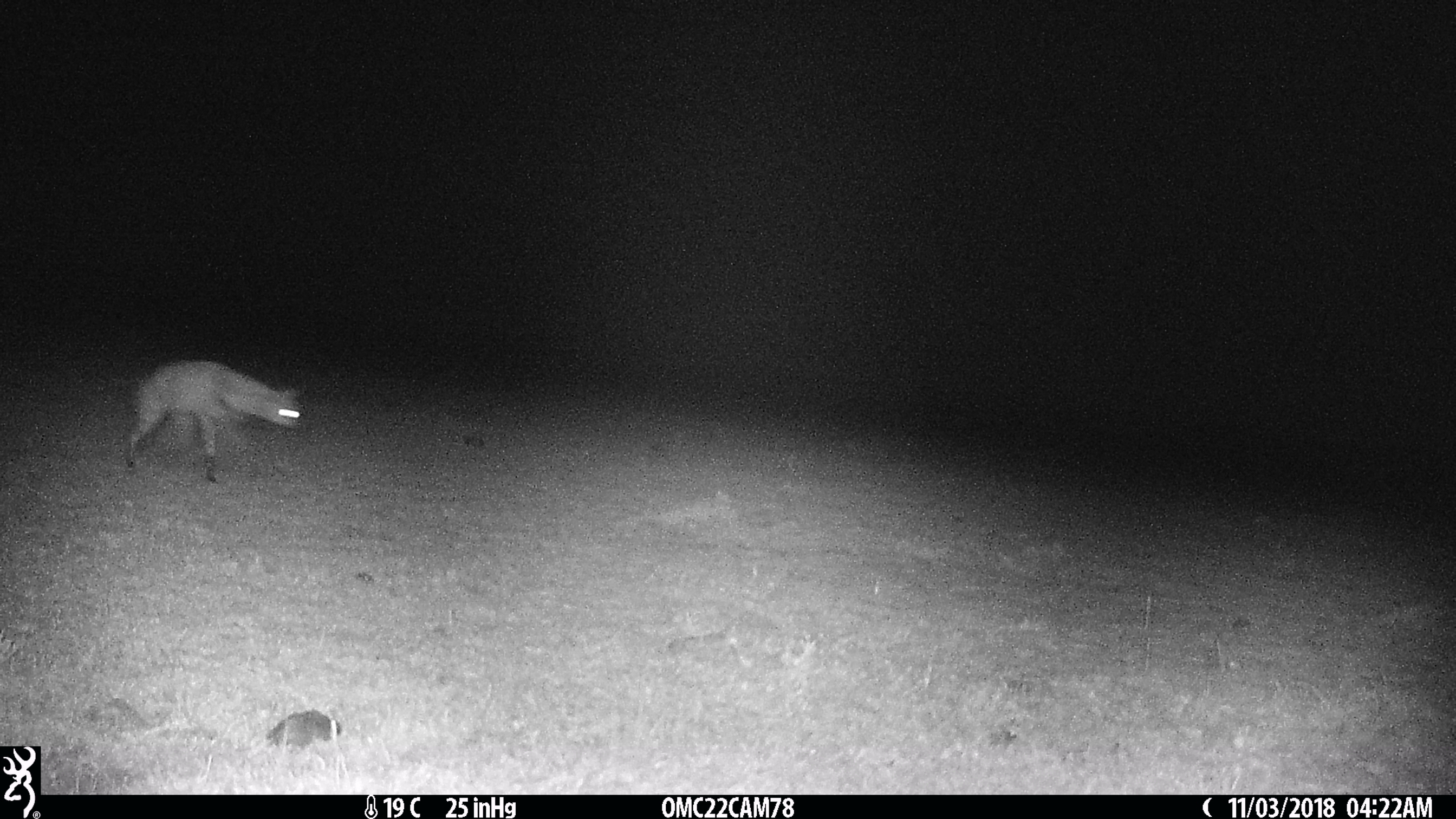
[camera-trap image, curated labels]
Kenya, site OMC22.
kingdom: Animalia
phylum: Chordata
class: Mammalia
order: Carnivora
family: Hyaenidae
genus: Proteles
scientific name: Proteles cristatus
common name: aardwolf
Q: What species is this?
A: Aardwolf (Proteles cristatus).